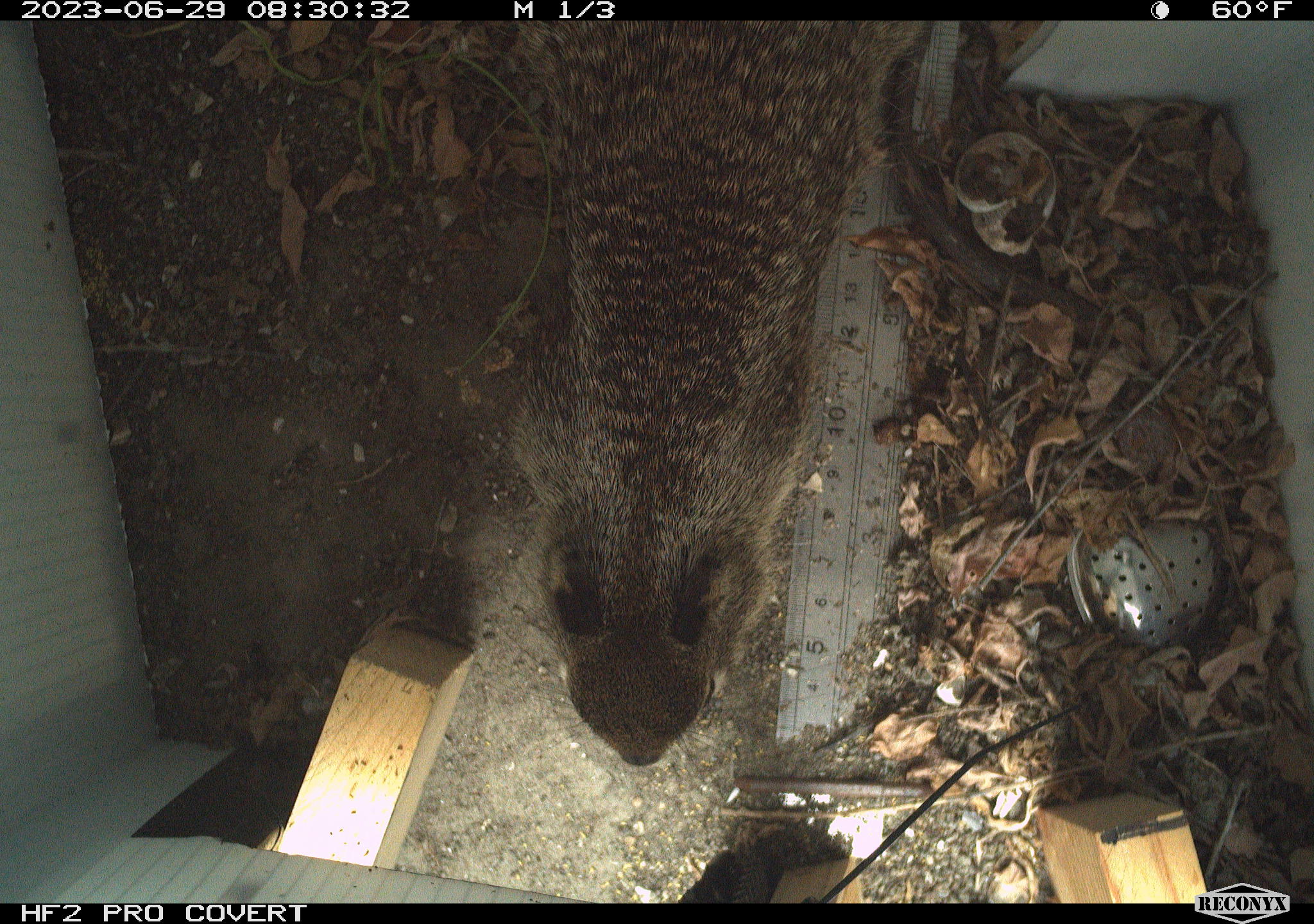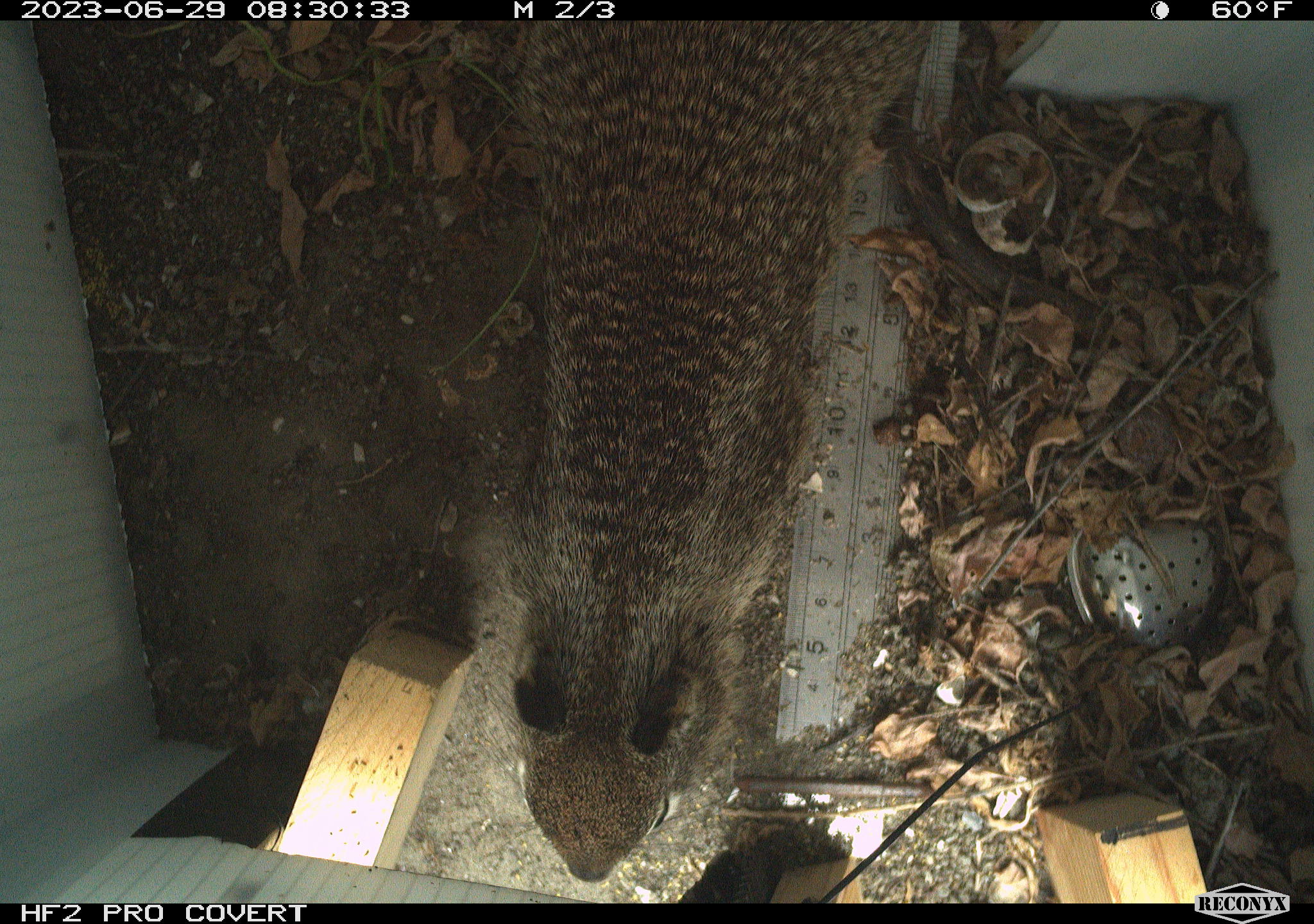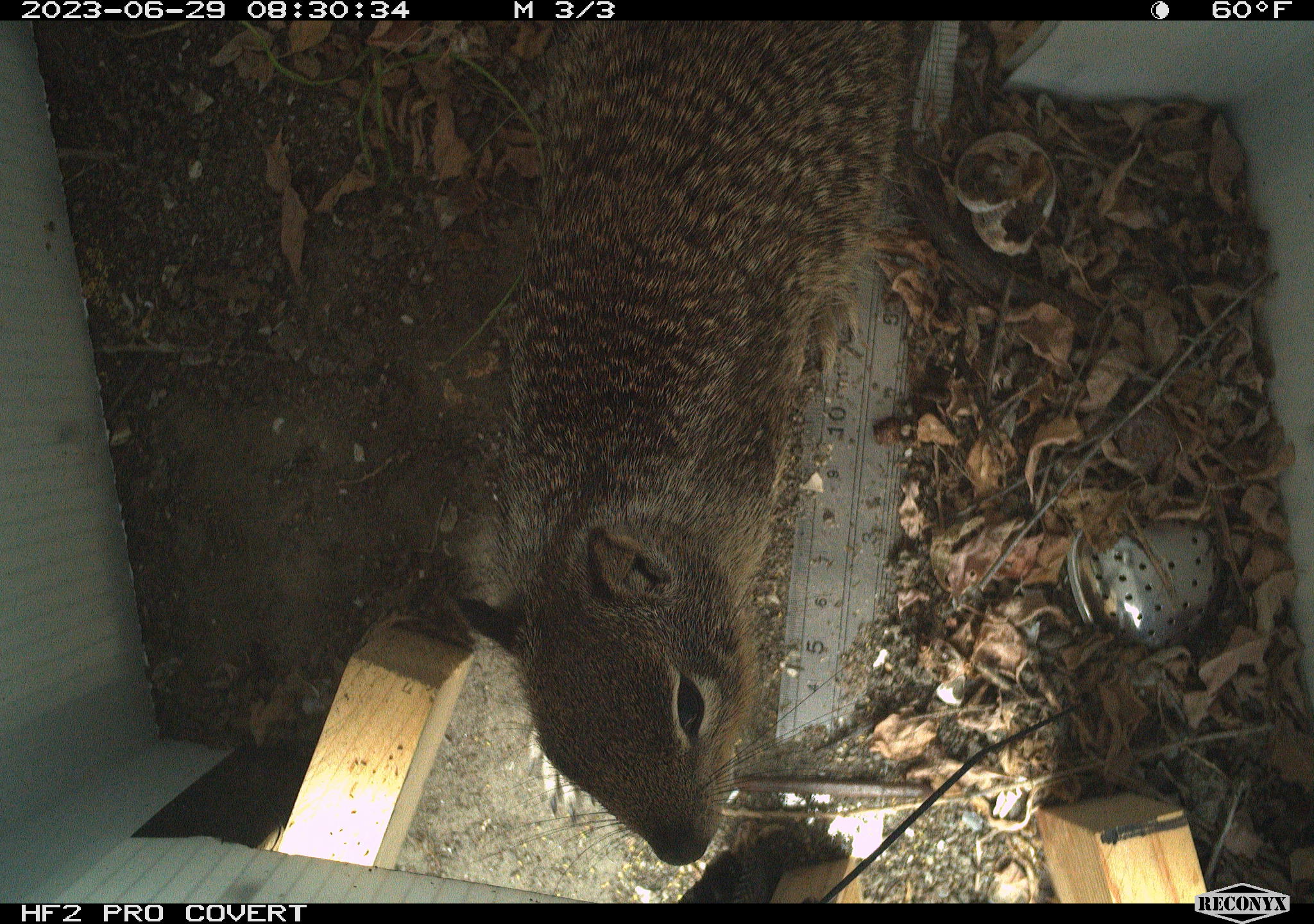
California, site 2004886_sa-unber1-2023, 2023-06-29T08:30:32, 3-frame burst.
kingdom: Animalia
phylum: Chordata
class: Mammalia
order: Rodentia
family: Sciuridae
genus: Otospermophilus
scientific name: Otospermophilus beecheyi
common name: california ground squirrel